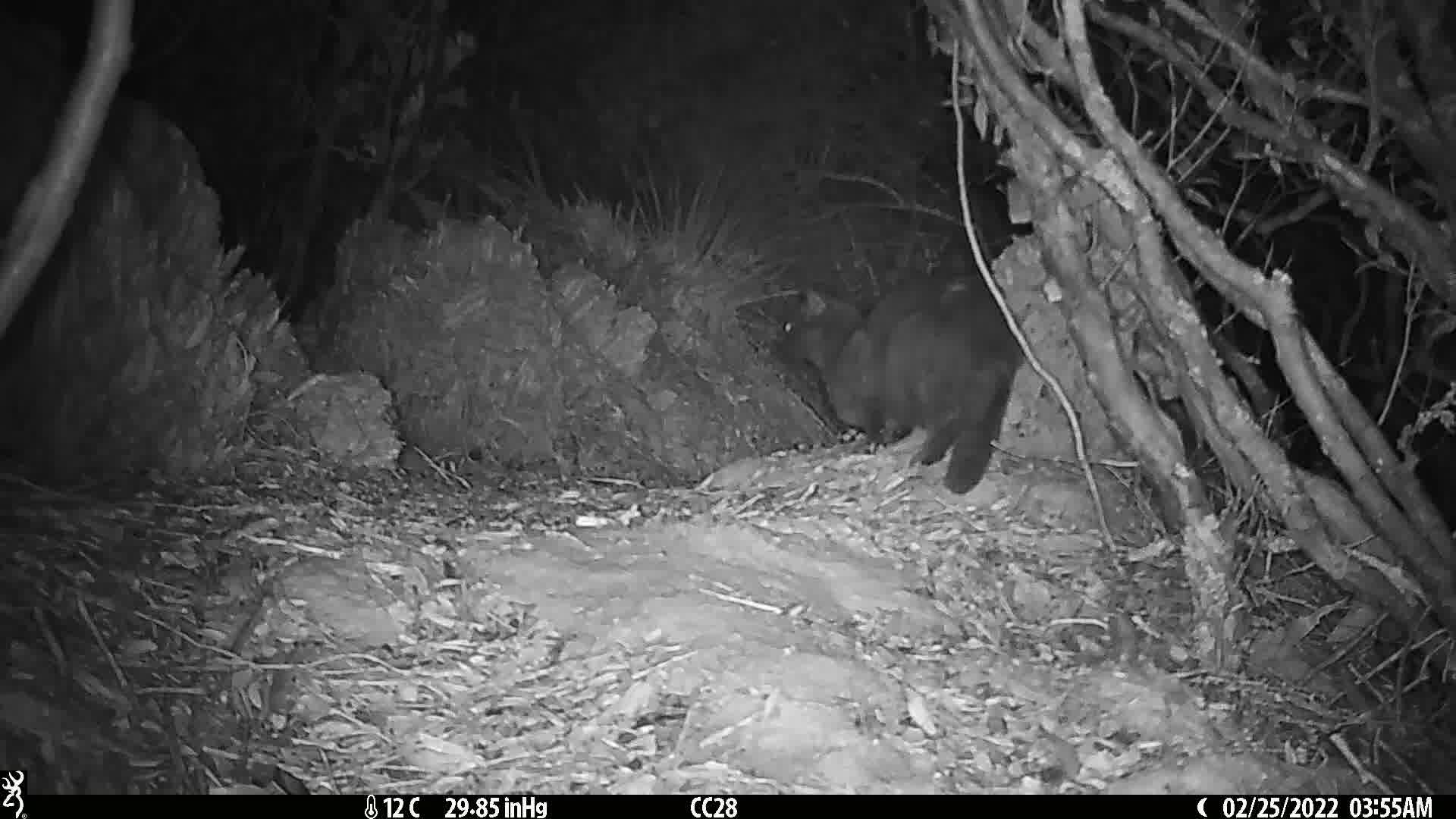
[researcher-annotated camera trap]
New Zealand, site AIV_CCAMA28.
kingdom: Animalia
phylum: Chordata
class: Mammalia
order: Carnivora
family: Felidae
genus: Felis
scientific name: Felis catus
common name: domestic cat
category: cat